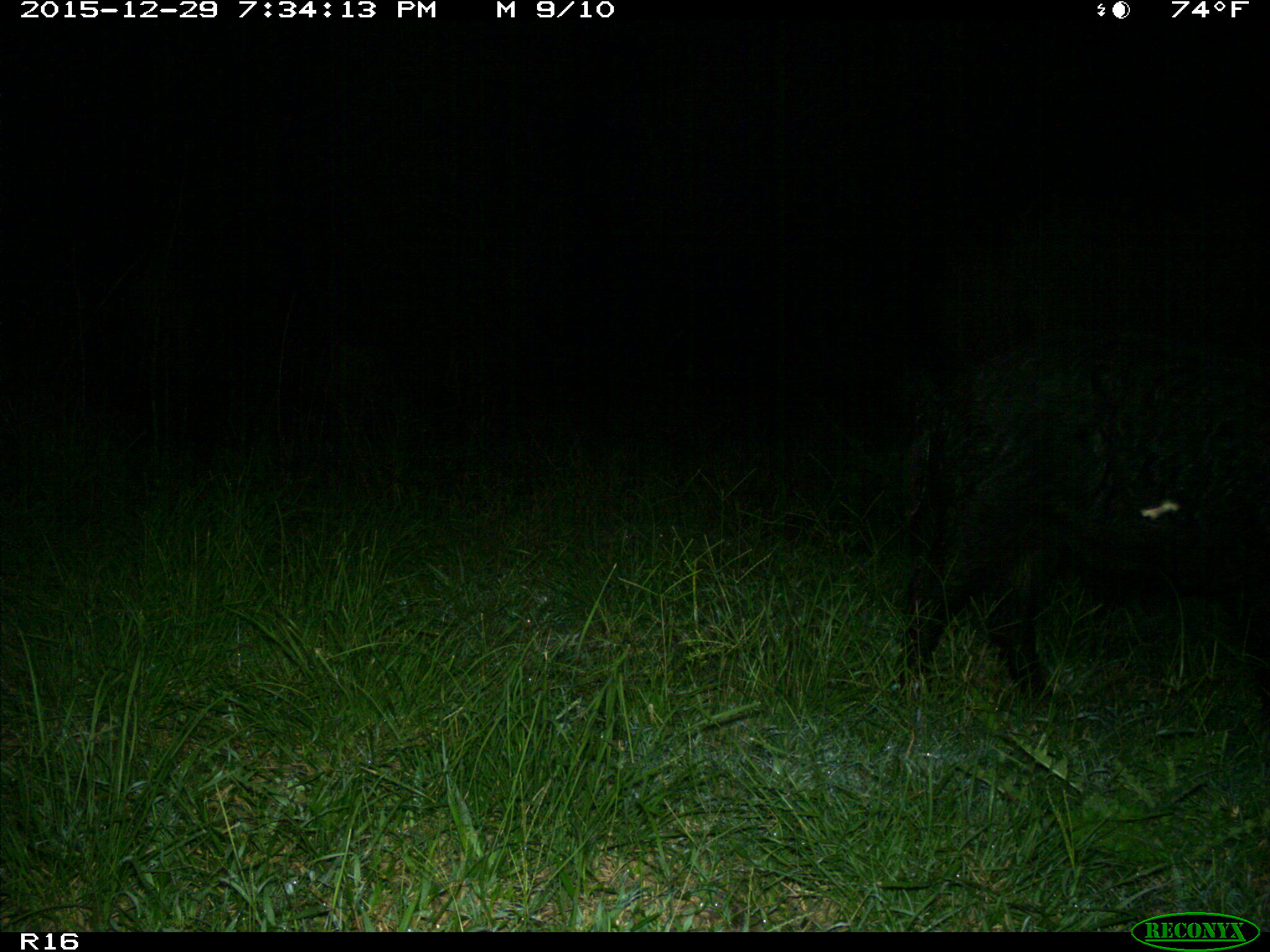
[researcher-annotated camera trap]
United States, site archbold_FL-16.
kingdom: Animalia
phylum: Chordata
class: Mammalia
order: Artiodactyla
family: Suidae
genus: Sus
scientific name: Sus scrofa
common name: wild boar